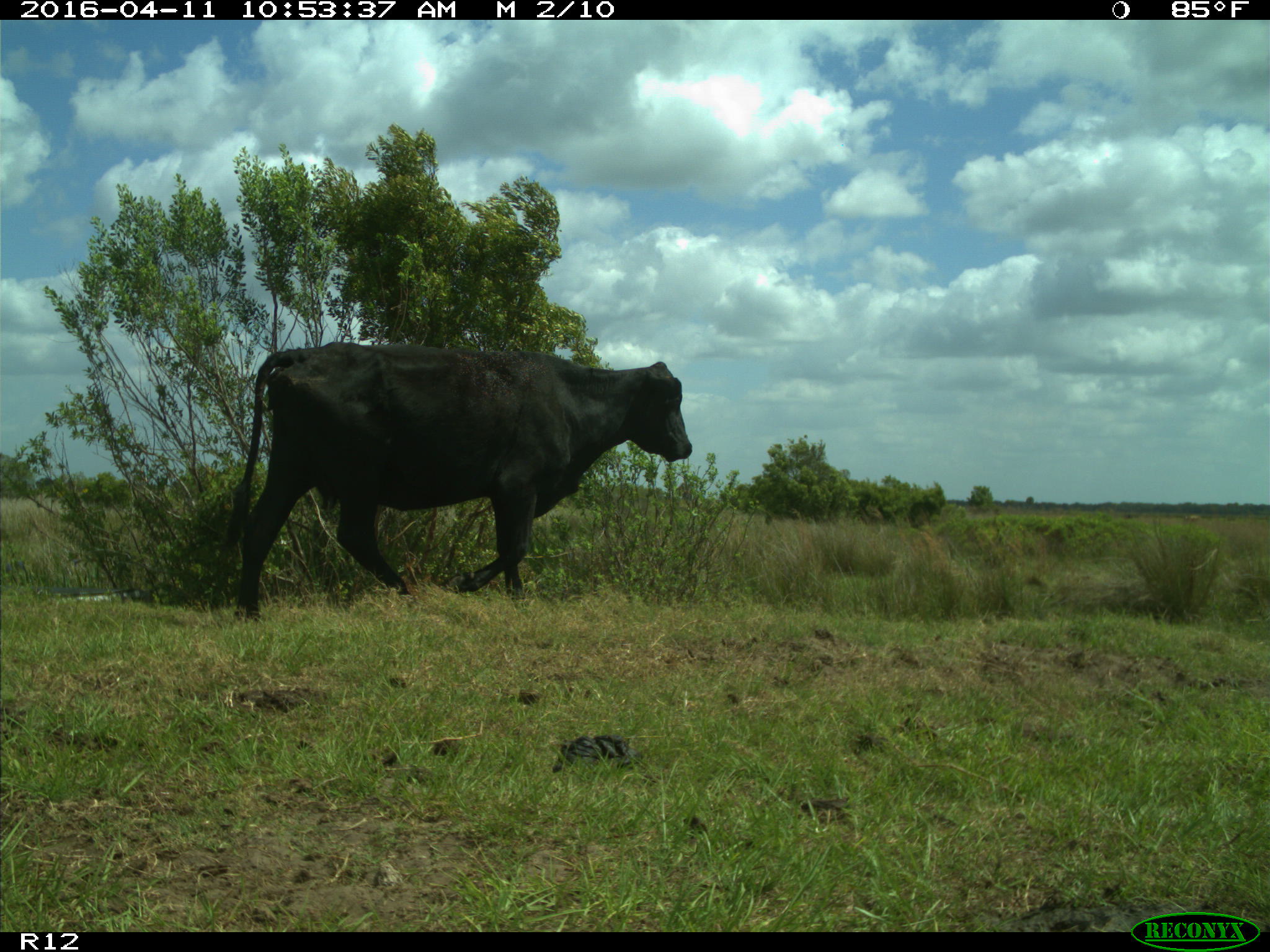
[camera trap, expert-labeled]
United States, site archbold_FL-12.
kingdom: Animalia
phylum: Chordata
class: Mammalia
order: Artiodactyla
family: Bovidae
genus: Bos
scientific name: Bos taurus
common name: domestic cow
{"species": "Bos taurus (domestic cow)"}